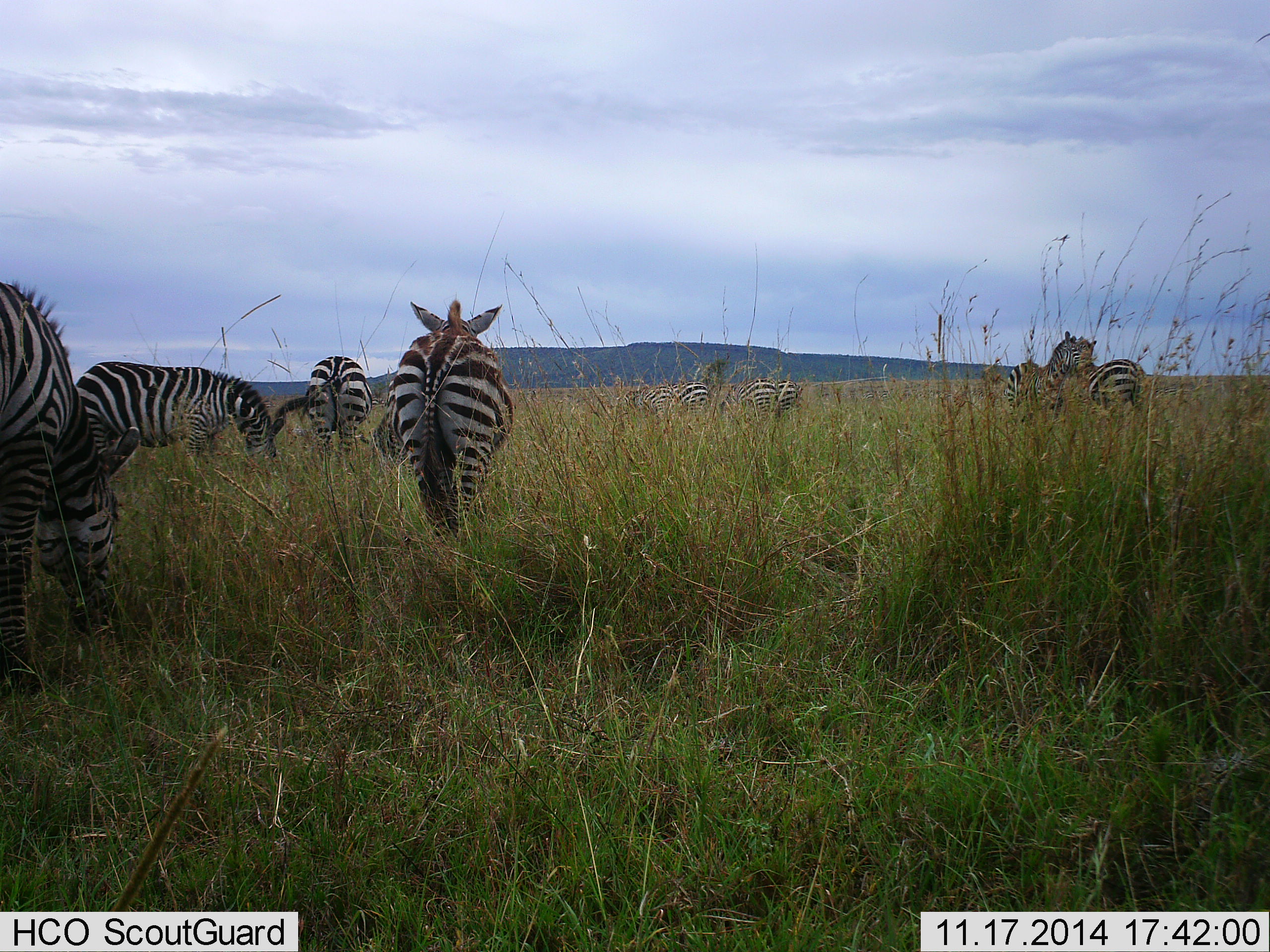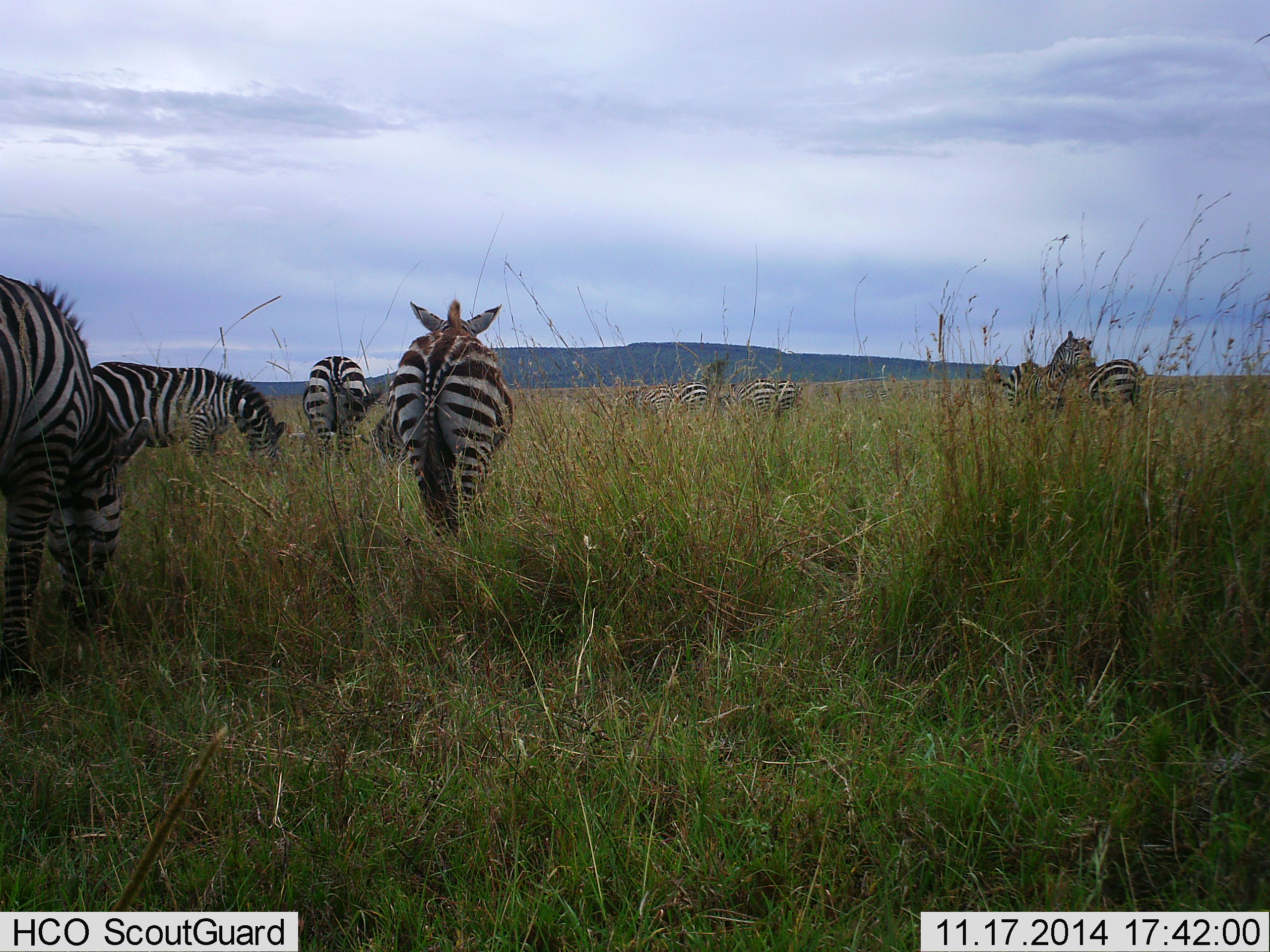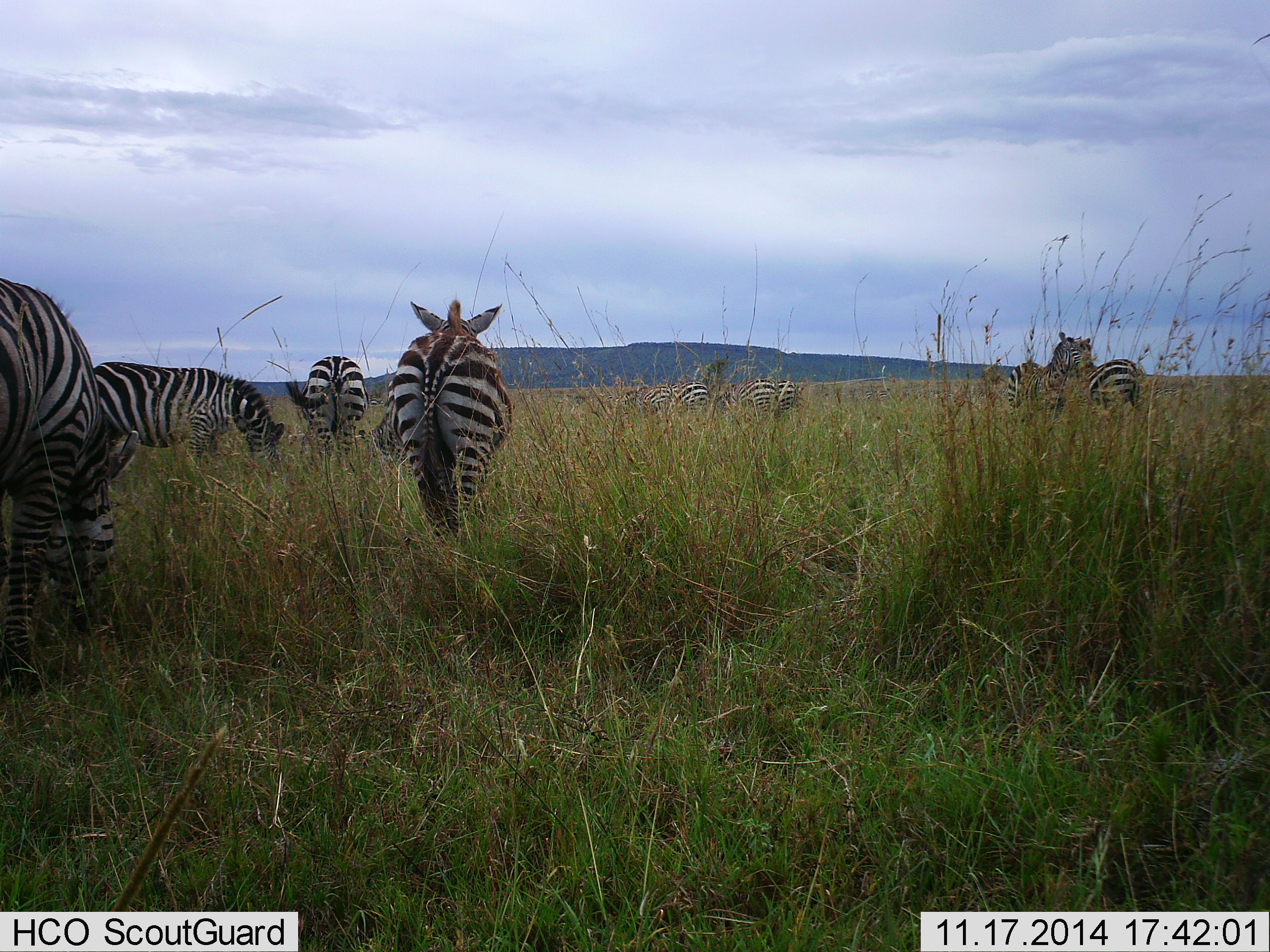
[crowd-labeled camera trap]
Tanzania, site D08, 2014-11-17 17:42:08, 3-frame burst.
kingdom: Animalia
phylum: Chordata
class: Mammalia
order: Perissodactyla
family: Equidae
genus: Equus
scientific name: Equus quagga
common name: plains zebra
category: zebra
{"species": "zebra (plains zebra) (Equus quagga)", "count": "10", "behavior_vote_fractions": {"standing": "70%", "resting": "0%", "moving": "10%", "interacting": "0%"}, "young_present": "0%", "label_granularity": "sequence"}